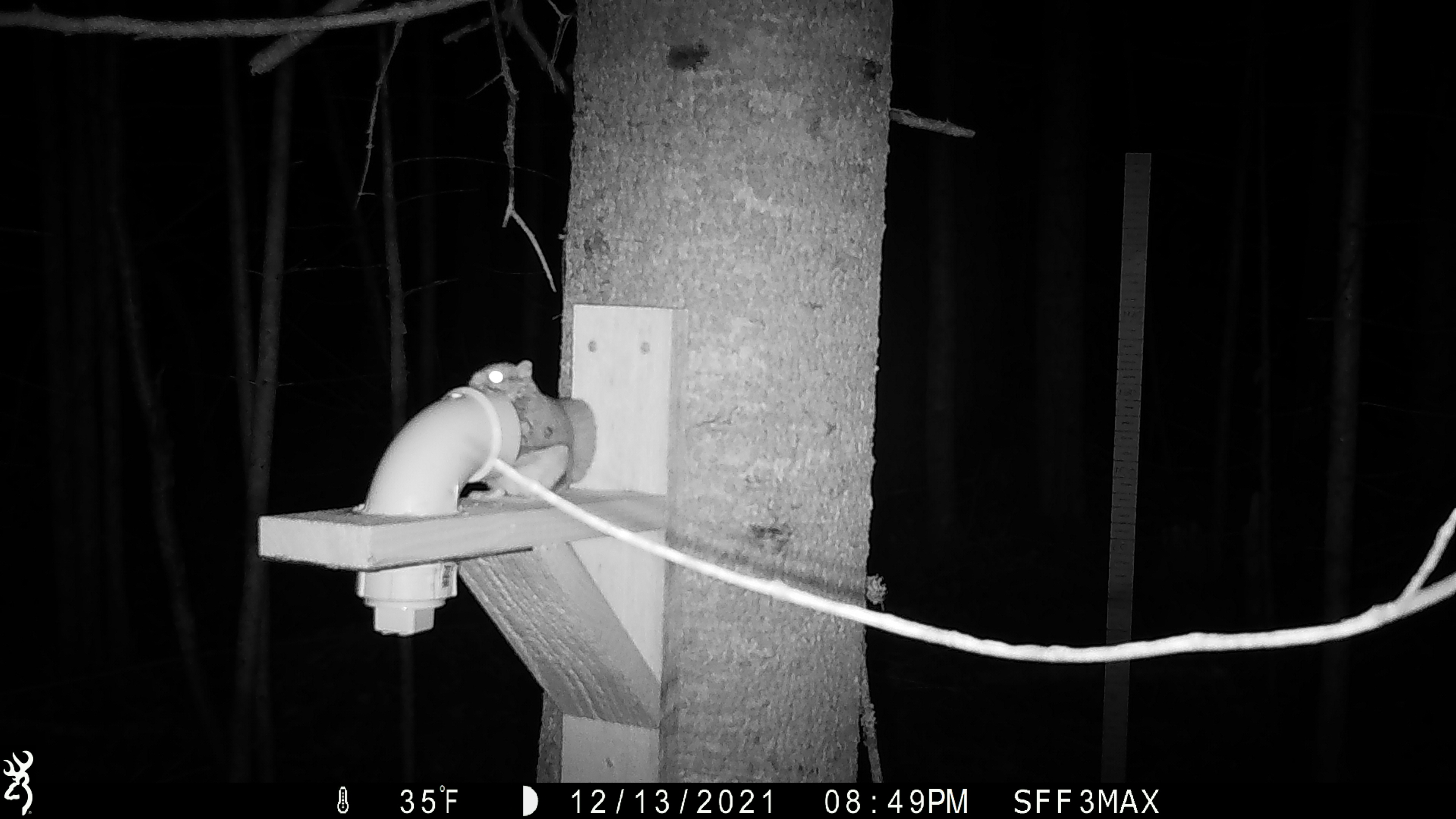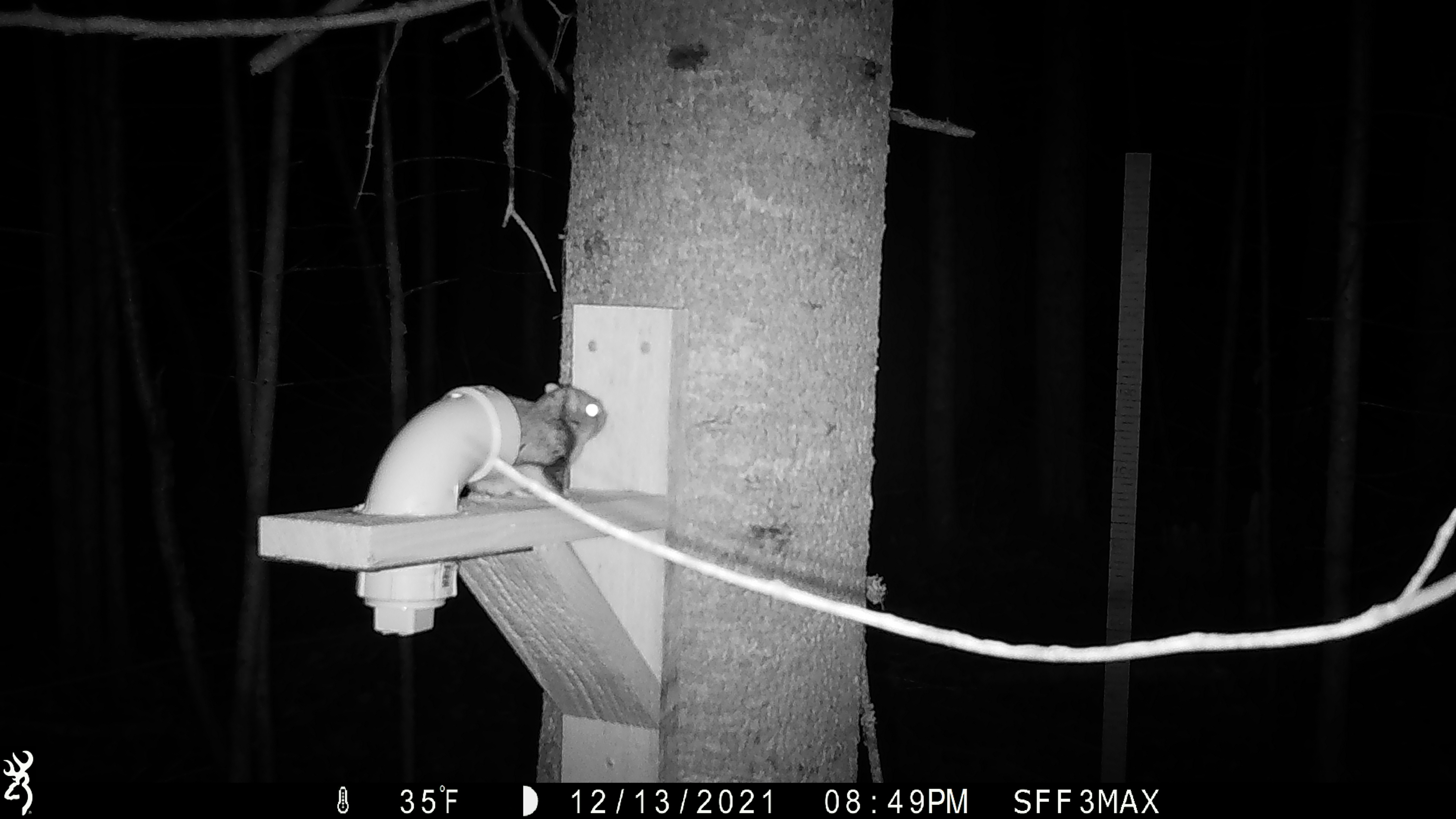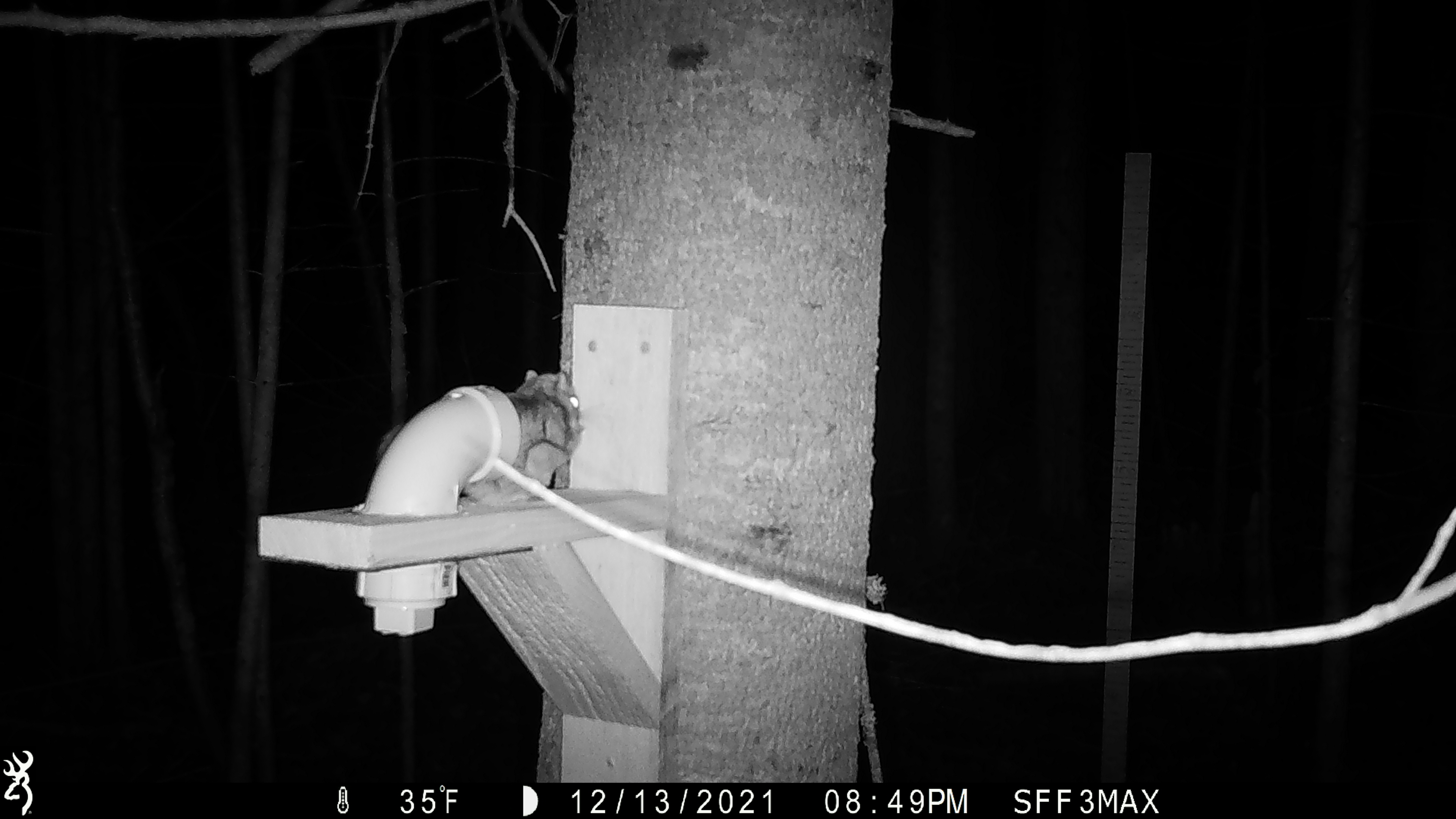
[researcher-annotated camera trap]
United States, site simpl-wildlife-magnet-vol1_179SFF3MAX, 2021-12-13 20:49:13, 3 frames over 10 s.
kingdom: Animalia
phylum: Chordata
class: Mammalia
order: Rodentia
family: Sciuridae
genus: Glaucomys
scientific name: Glaucomys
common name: flying squirrel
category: flying squirrel sp.